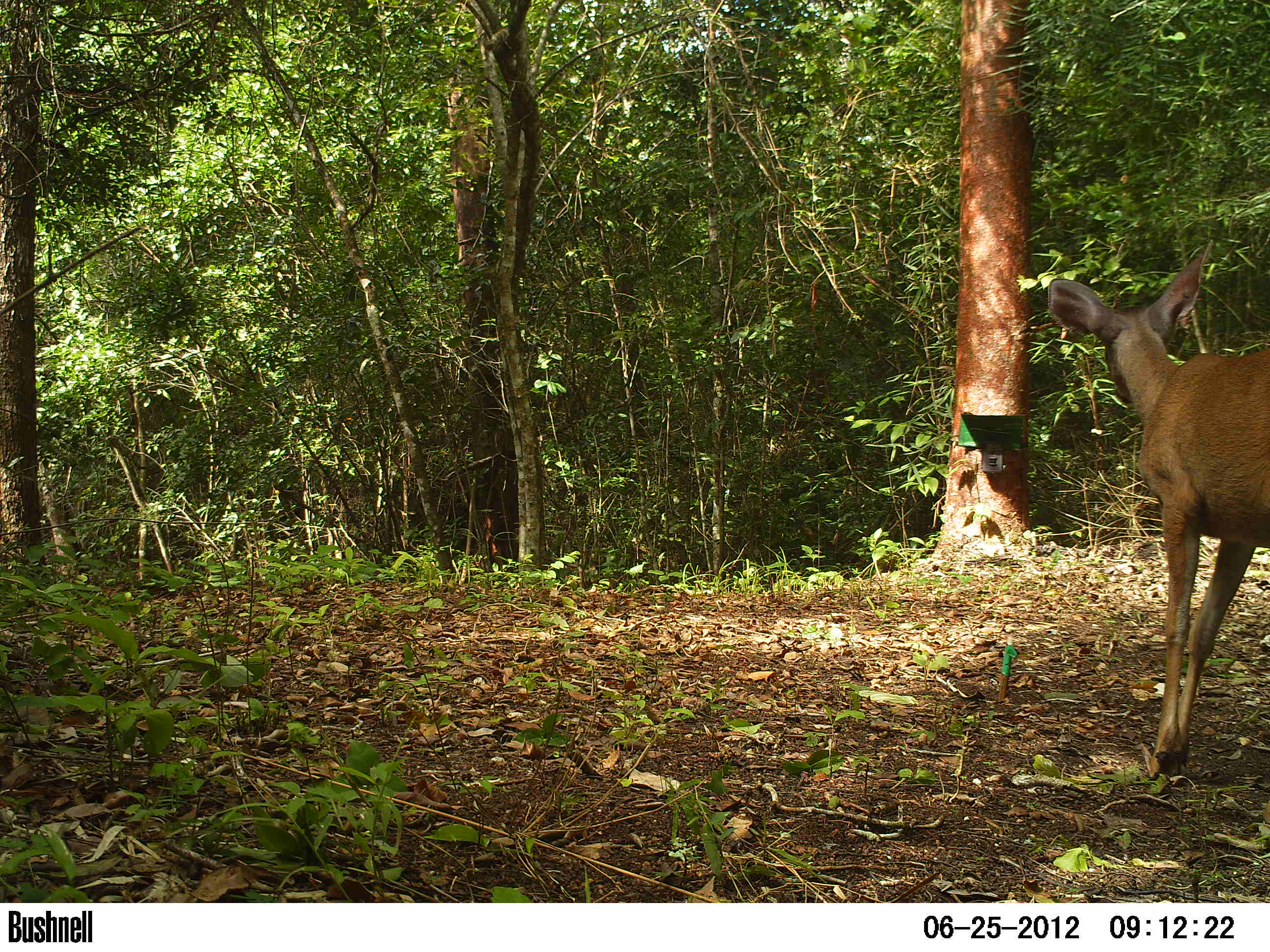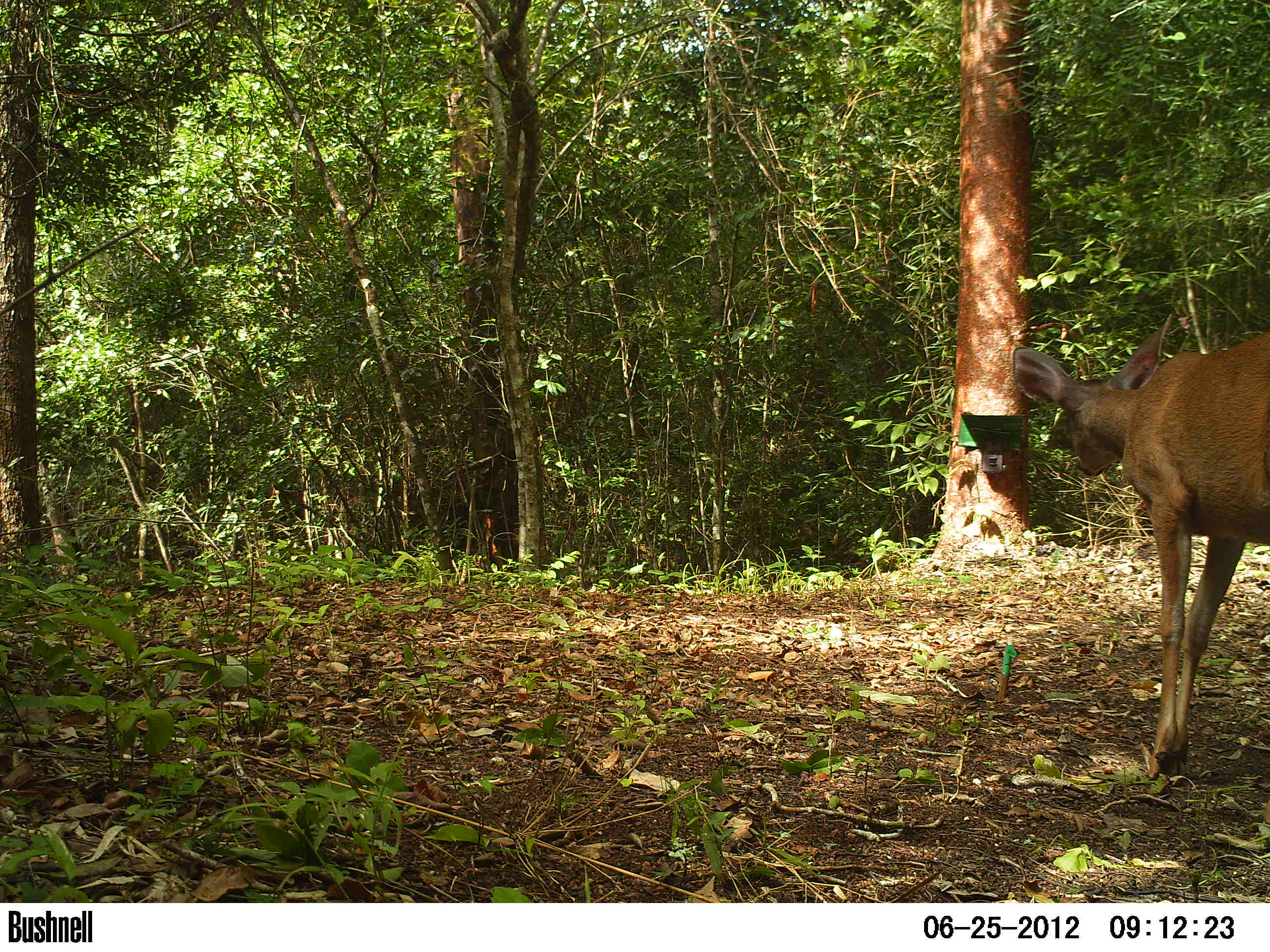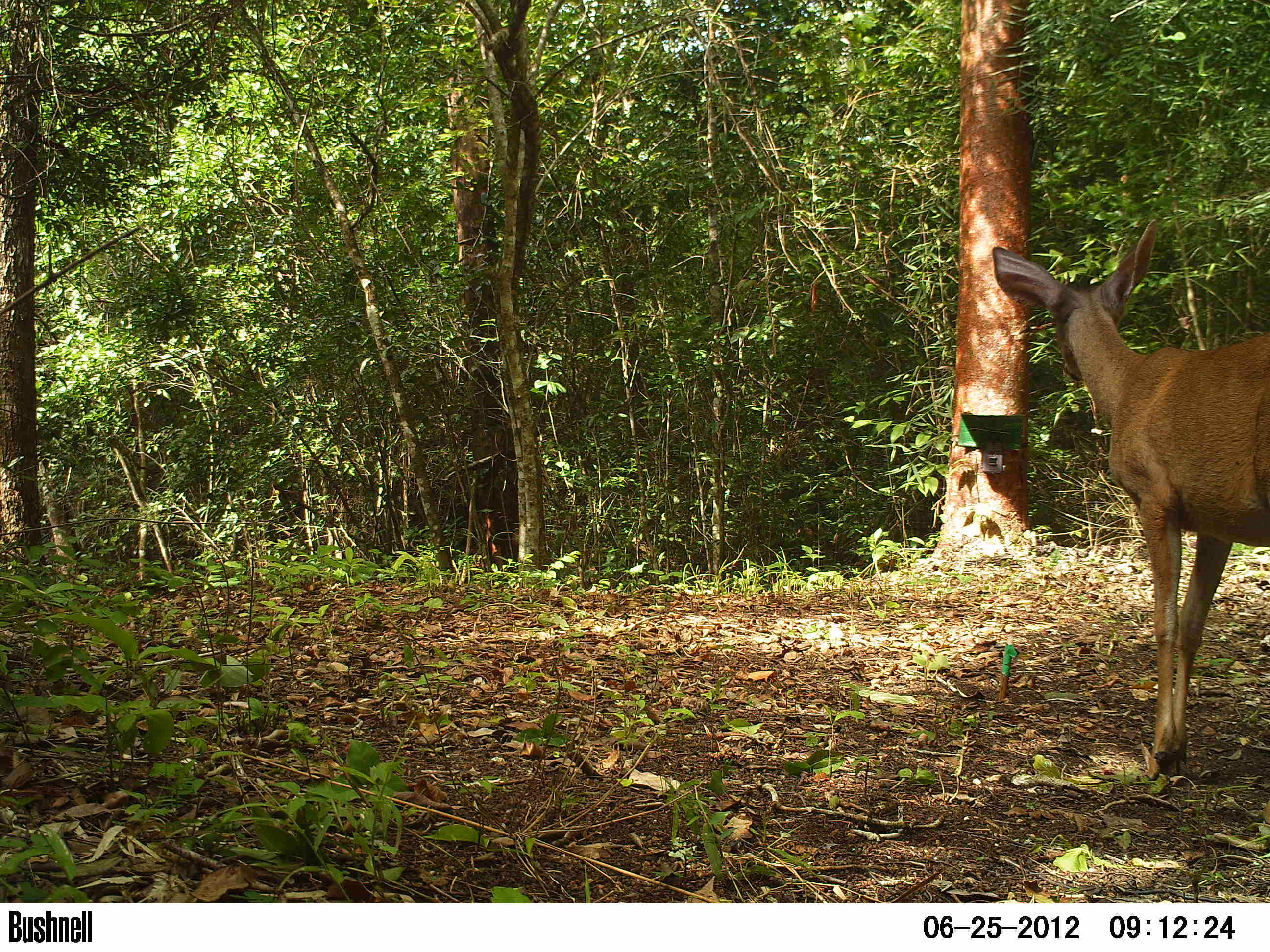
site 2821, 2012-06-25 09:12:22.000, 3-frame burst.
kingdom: Animalia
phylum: Chordata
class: Mammalia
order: Artiodactyla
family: Cervidae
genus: Odocoileus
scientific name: Odocoileus virginianus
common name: white-tailed deer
Odocoileus virginianus (white-tailed deer), count 1, age juvenile.